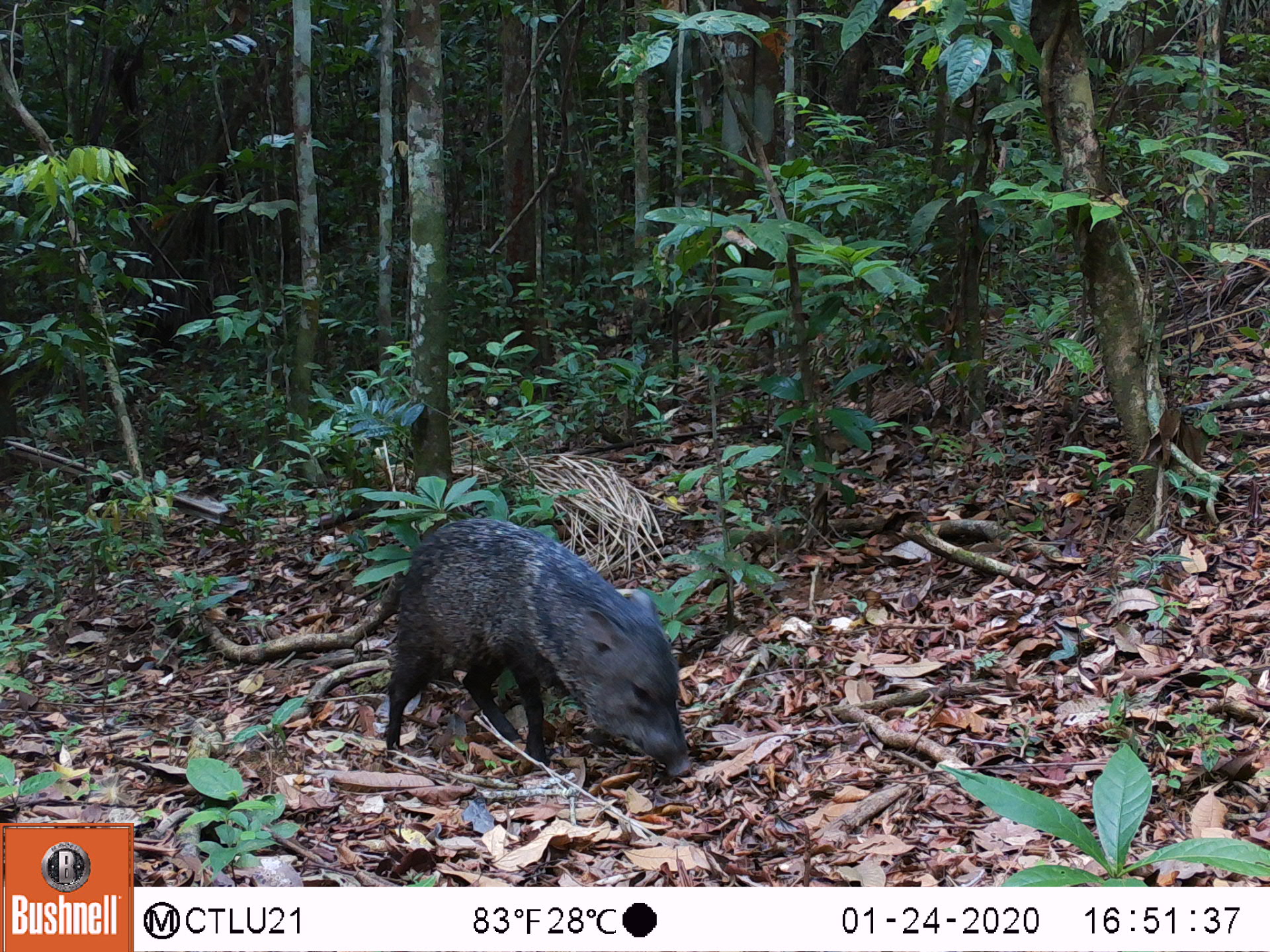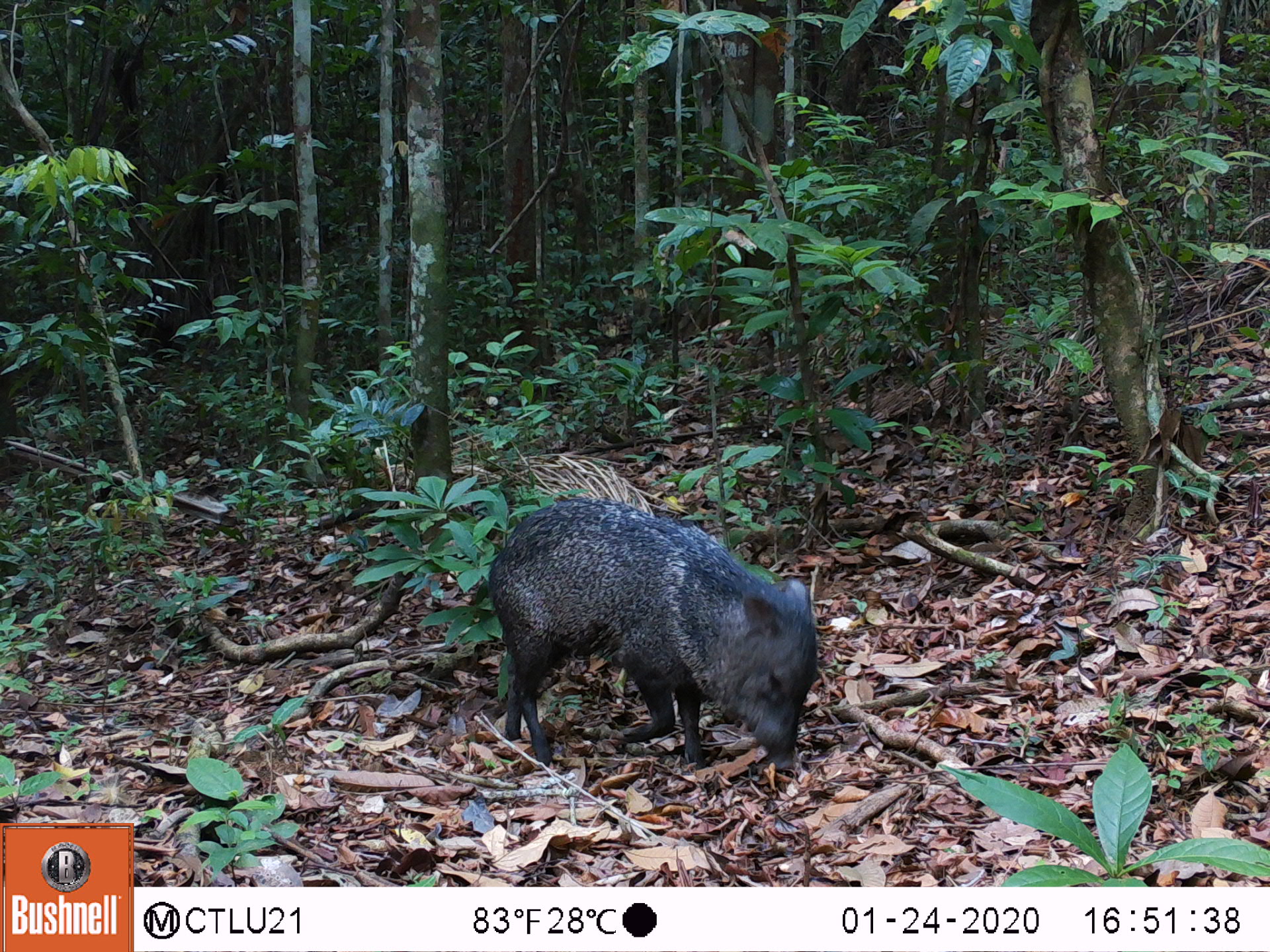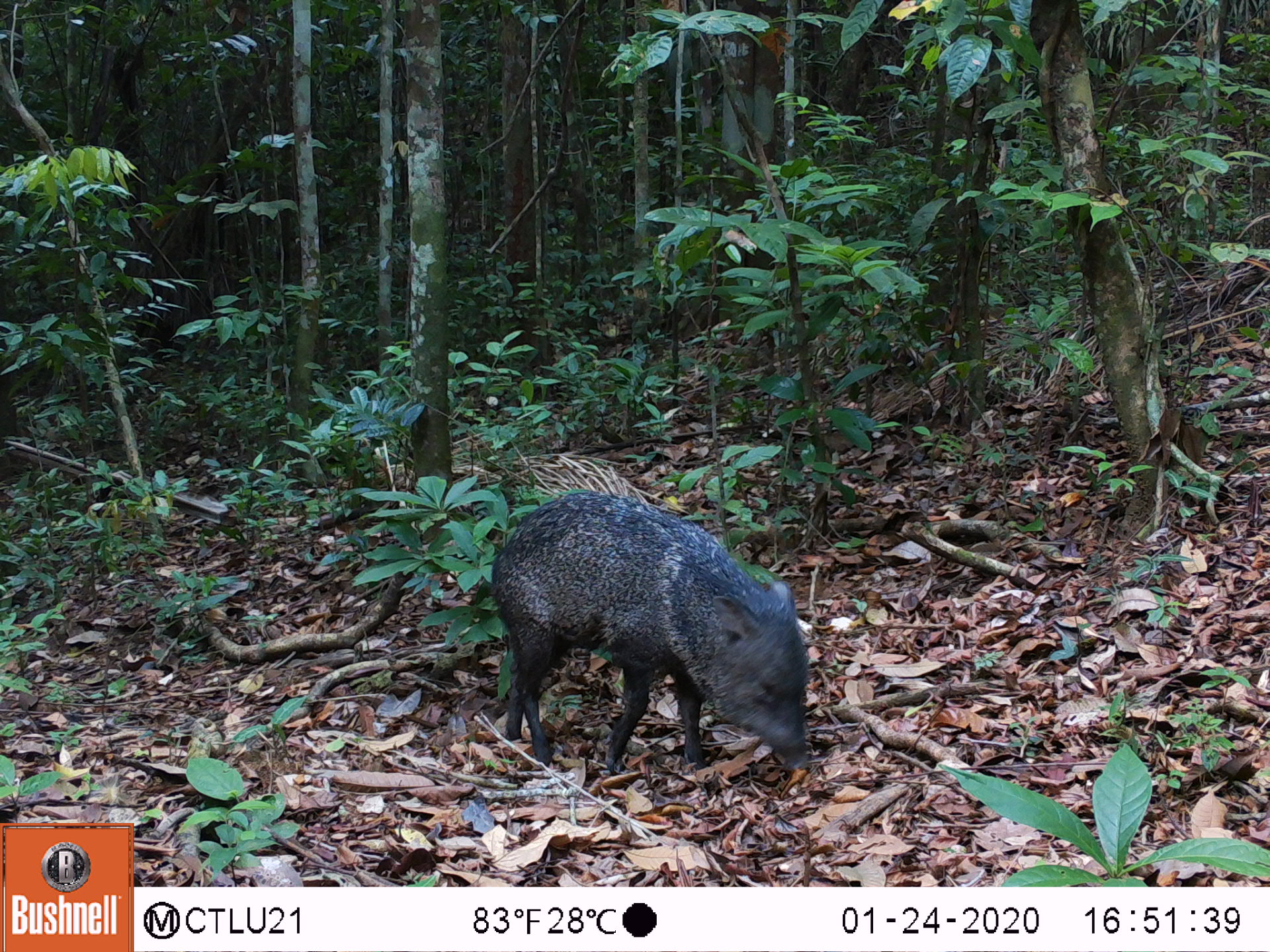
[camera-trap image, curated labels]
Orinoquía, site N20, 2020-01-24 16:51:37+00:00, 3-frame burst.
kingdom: Animalia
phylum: Chordata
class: Mammalia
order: Artiodactyla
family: Tayassuidae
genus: Pecari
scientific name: Pecari tajacu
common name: collared peccary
Collared peccary (Pecari tajacu).